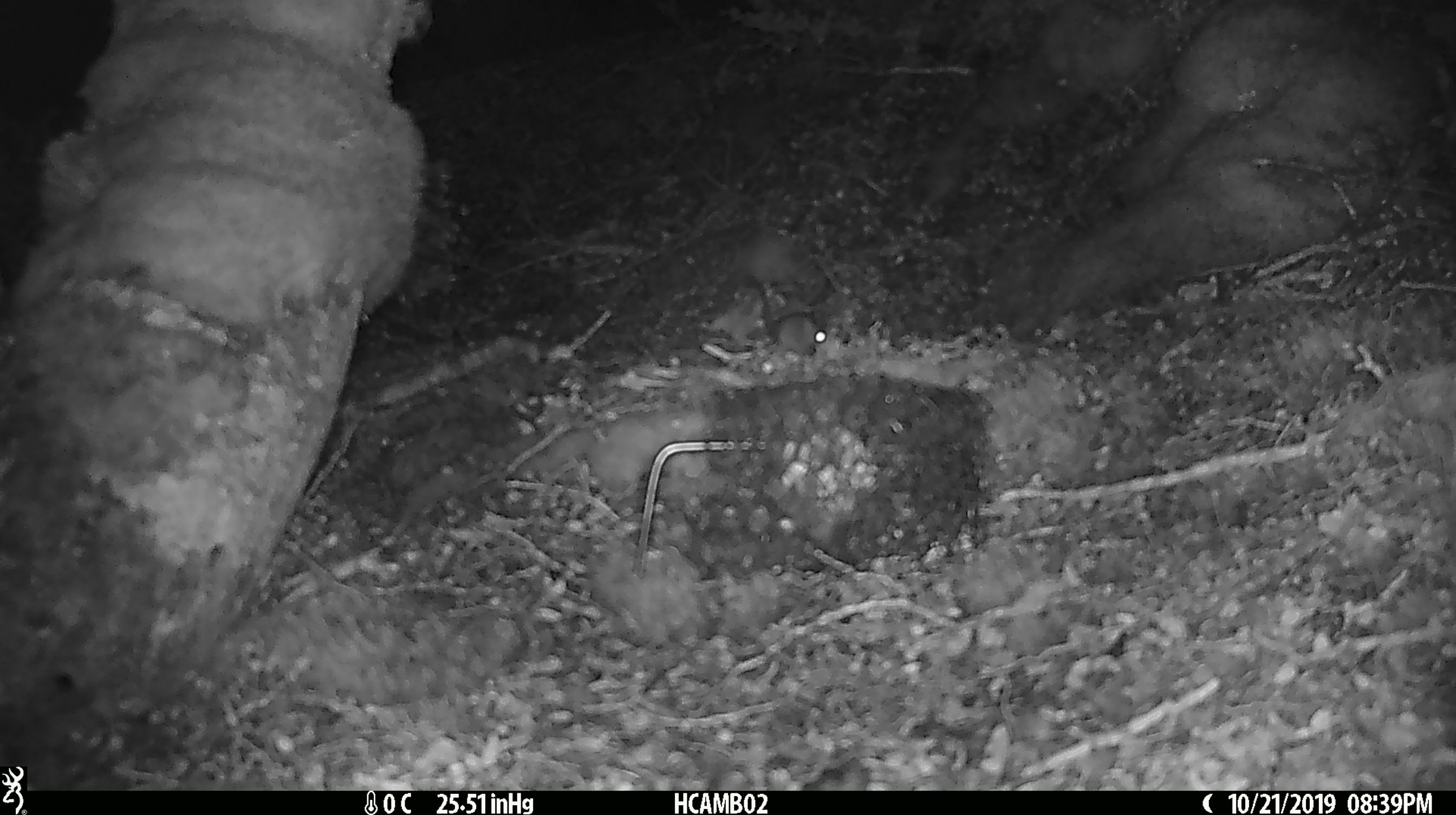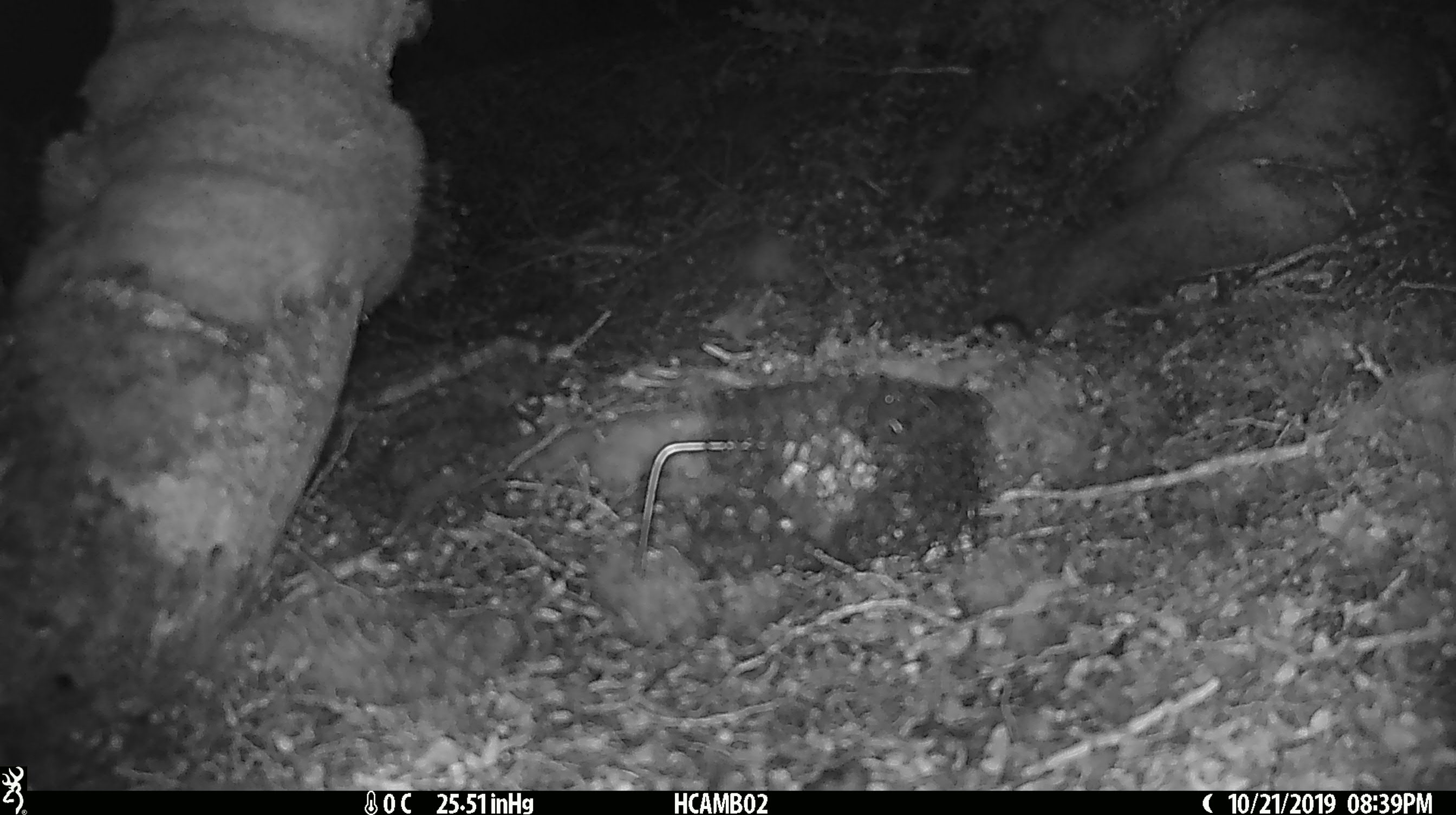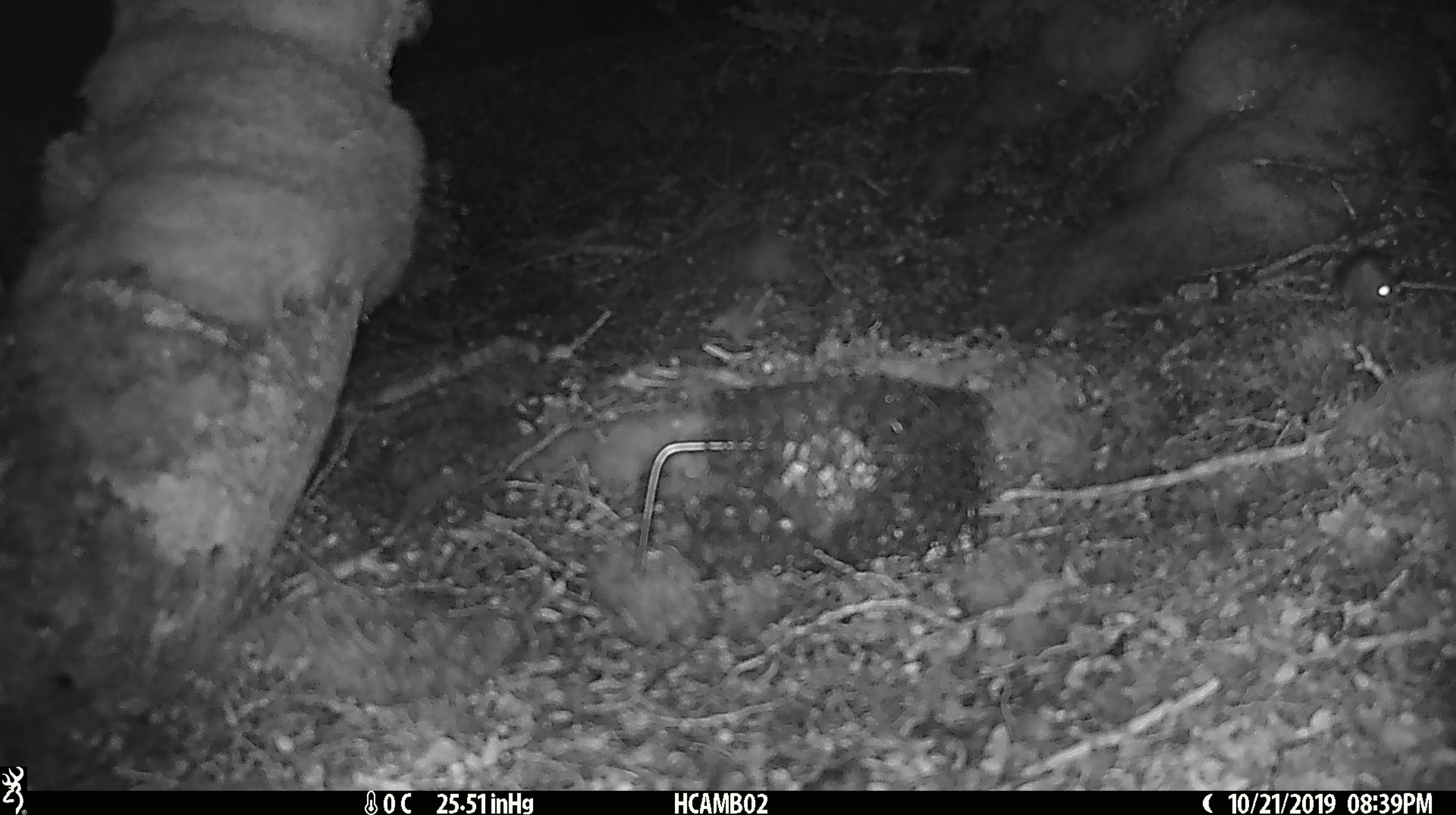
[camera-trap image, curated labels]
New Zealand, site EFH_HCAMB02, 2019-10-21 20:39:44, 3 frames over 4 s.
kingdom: Animalia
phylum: Chordata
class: Mammalia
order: Rodentia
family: Muridae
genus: Mus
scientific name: Mus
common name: mouse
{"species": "mouse (Mus)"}